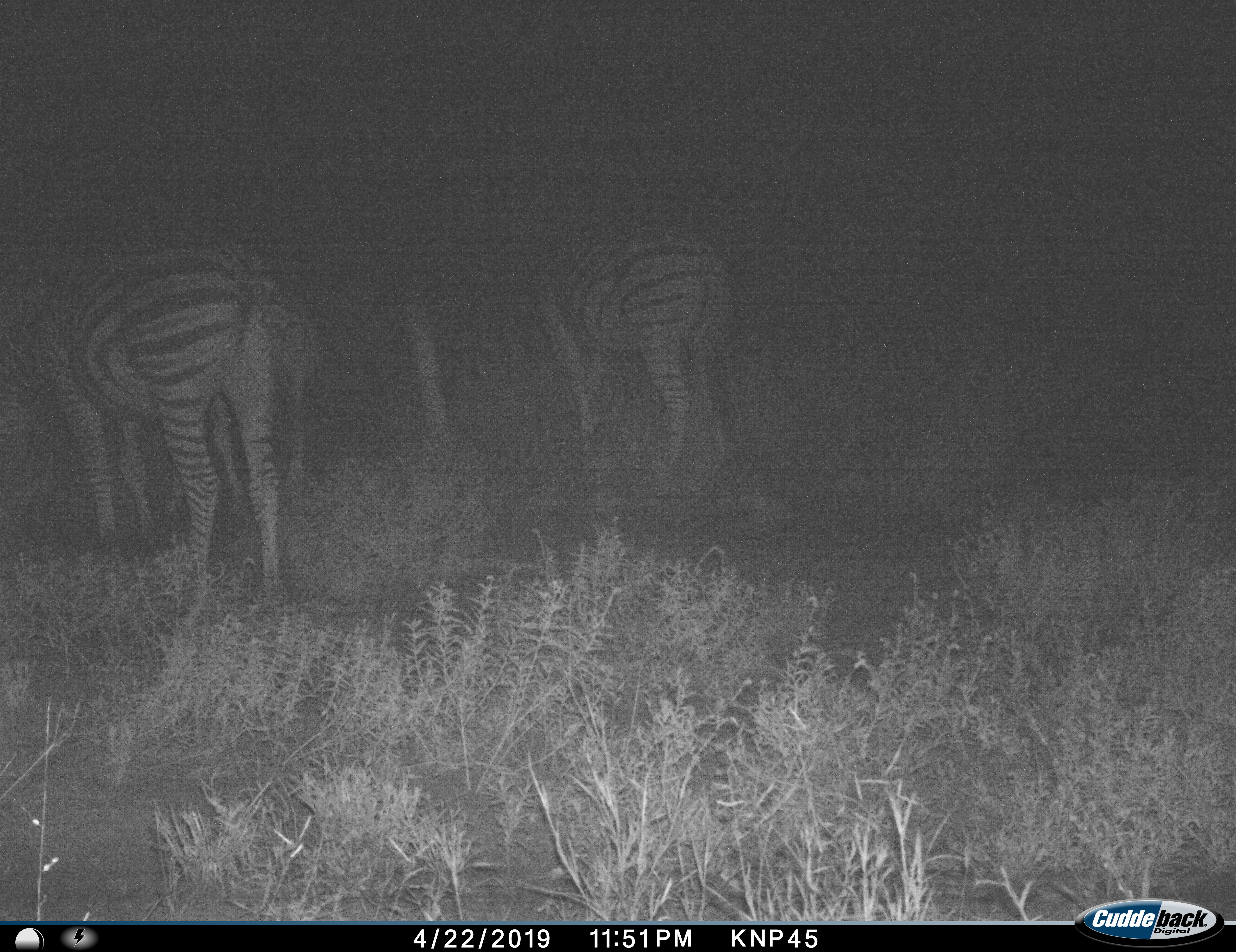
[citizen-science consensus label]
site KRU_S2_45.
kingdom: Animalia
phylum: Chordata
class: Mammalia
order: Perissodactyla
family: Equidae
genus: Equus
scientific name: Equus quagga burchellii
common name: burchell's zebra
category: zebraburchells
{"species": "zebraburchells (burchell's zebra) (Equus quagga burchellii)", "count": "3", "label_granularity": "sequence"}